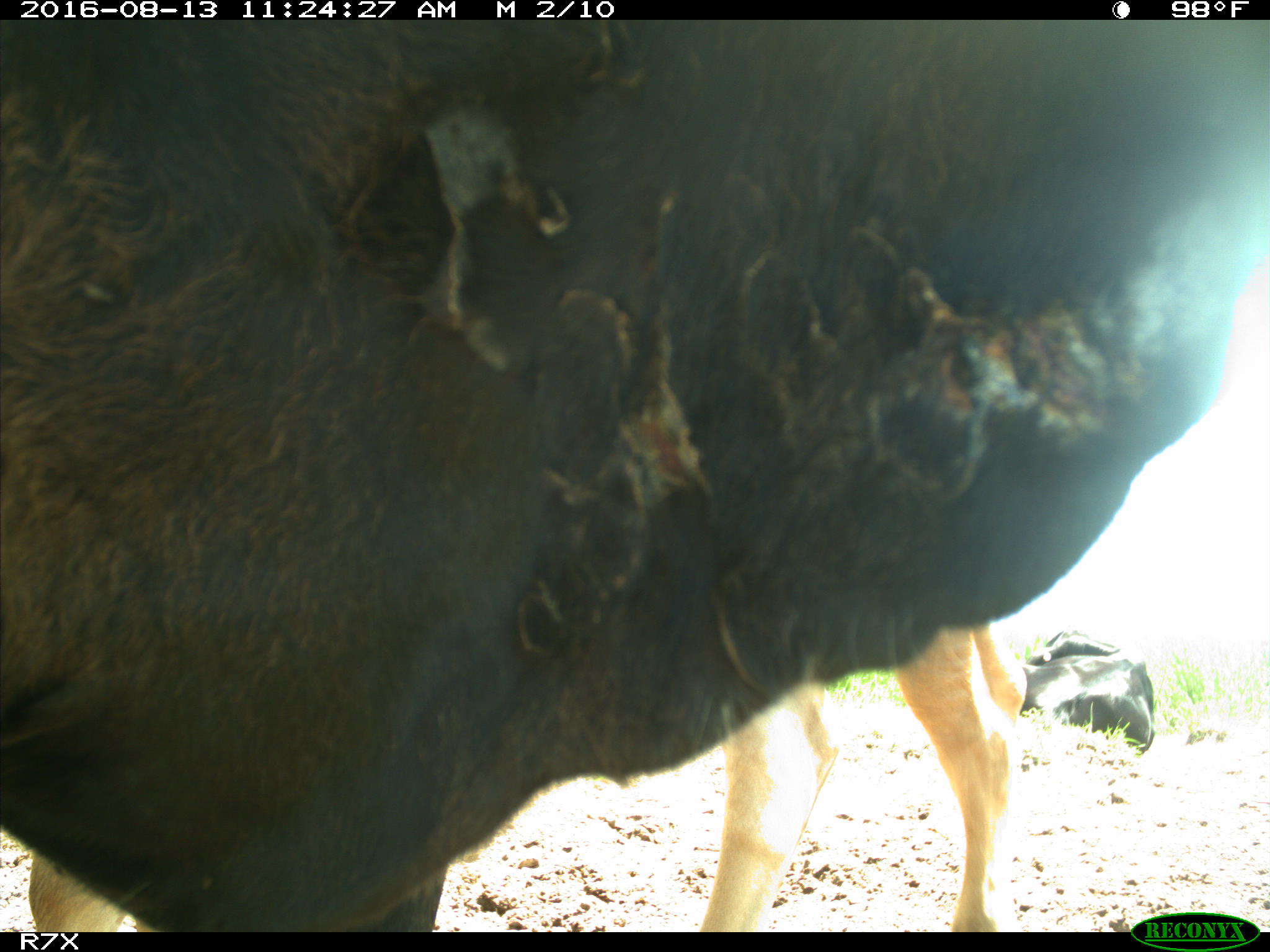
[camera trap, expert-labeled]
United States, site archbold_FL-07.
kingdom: Animalia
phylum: Chordata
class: Mammalia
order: Artiodactyla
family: Bovidae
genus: Bos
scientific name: Bos taurus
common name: domestic cow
Bos taurus (domestic cow).